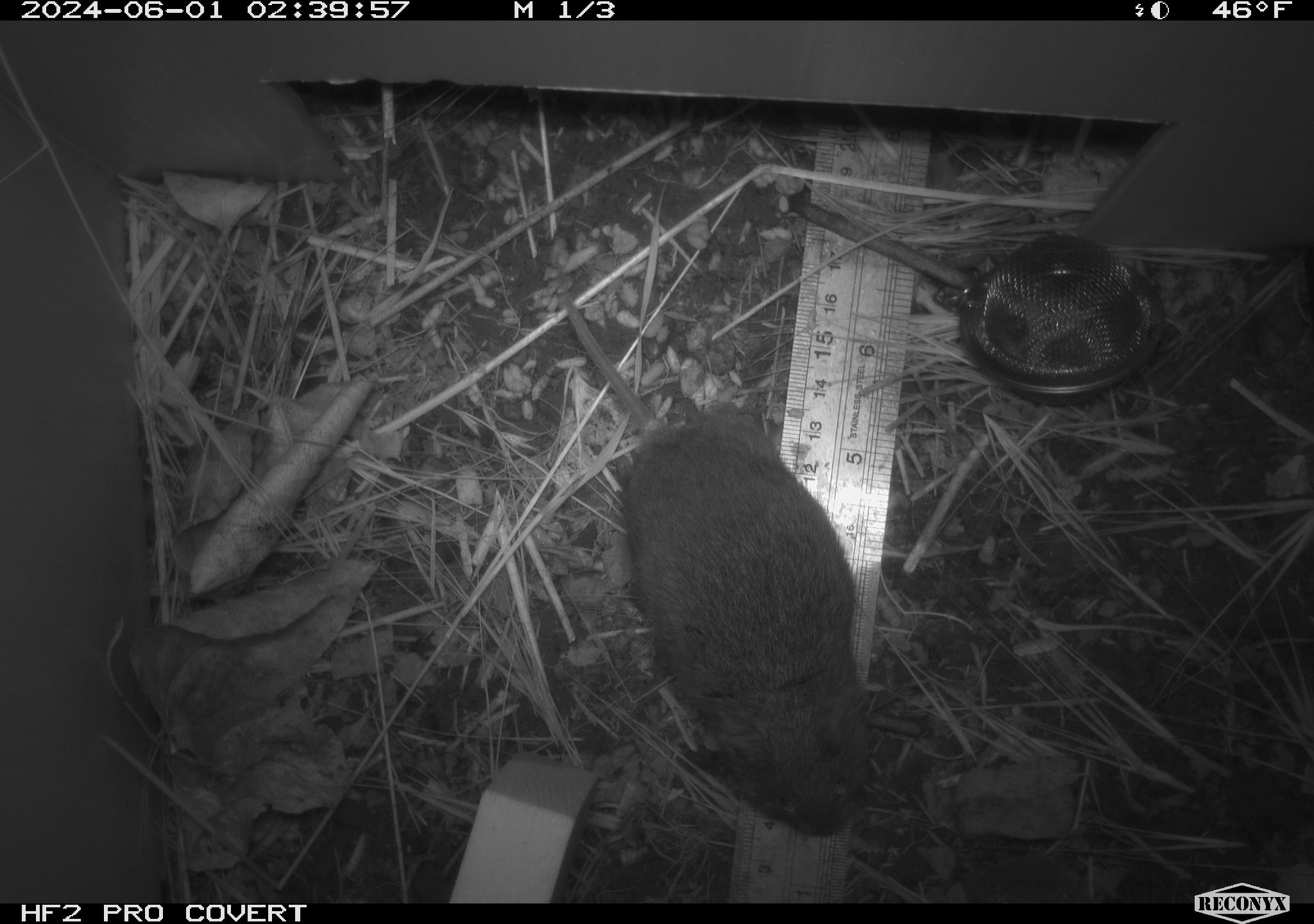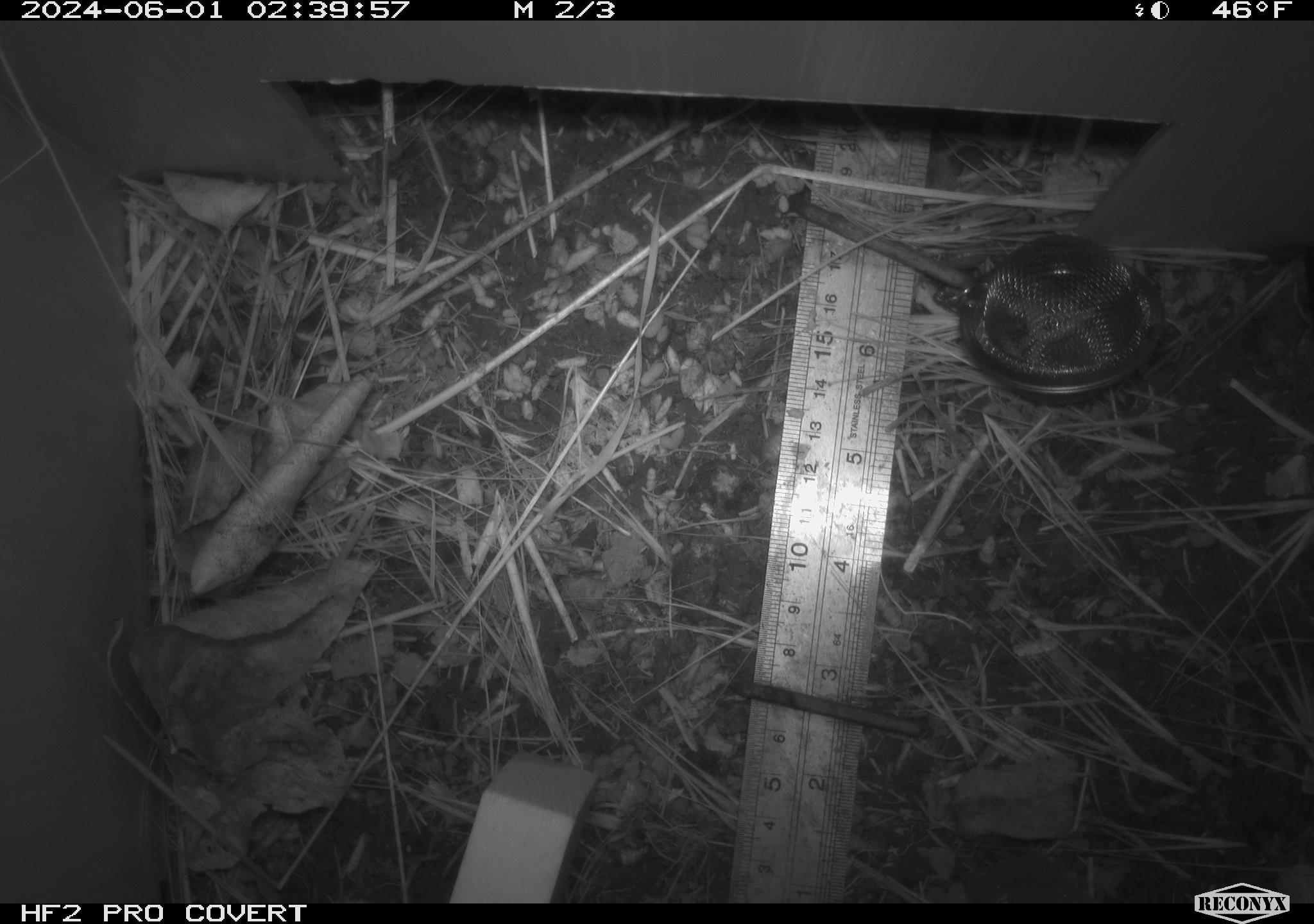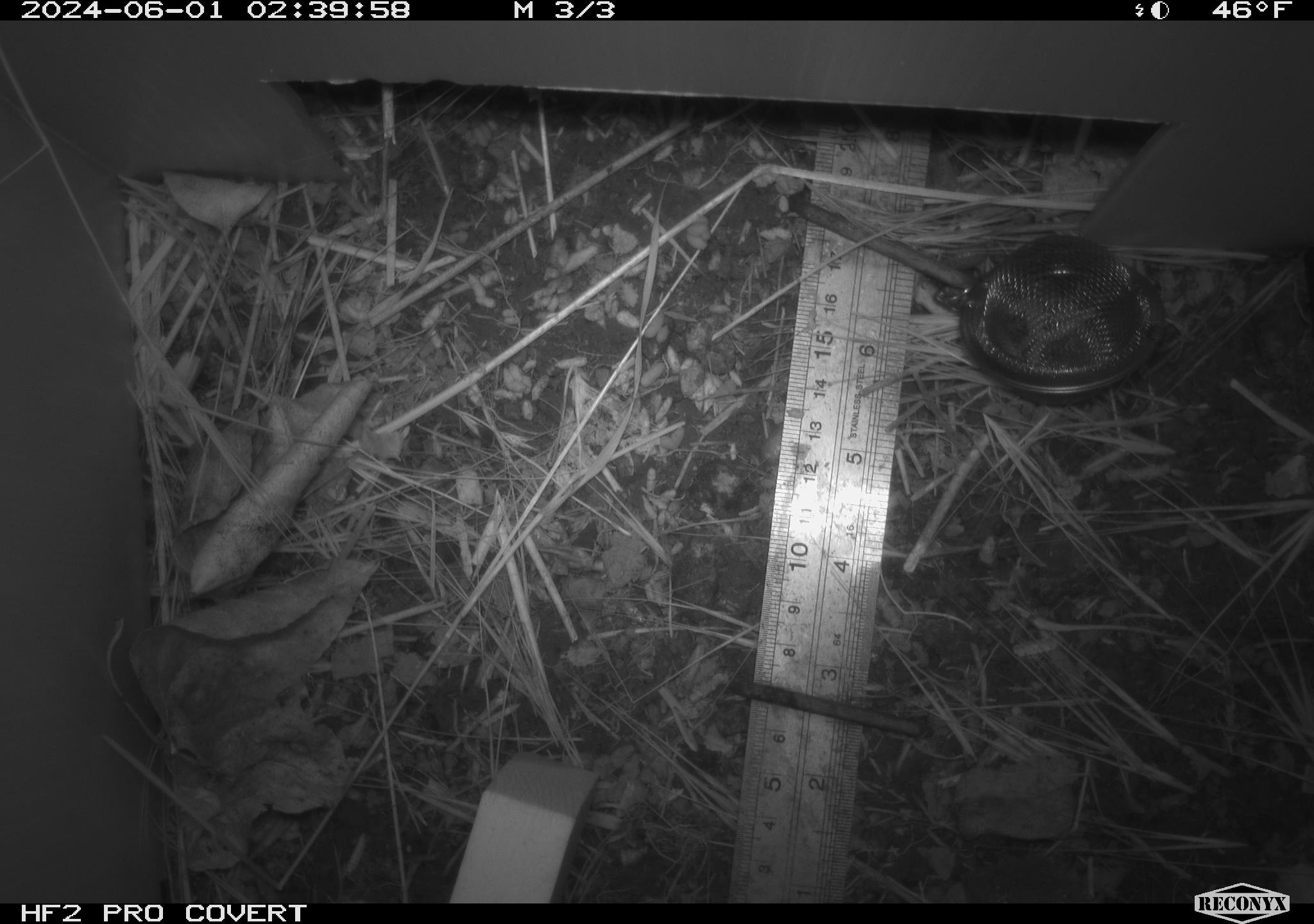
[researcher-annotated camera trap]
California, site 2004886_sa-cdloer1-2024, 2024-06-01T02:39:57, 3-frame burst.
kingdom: Animalia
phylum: Chordata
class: Mammalia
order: Rodentia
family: Cricetidae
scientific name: Arvicolinae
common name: voles, lemmings, and muskrats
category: arvicolinae subfamily